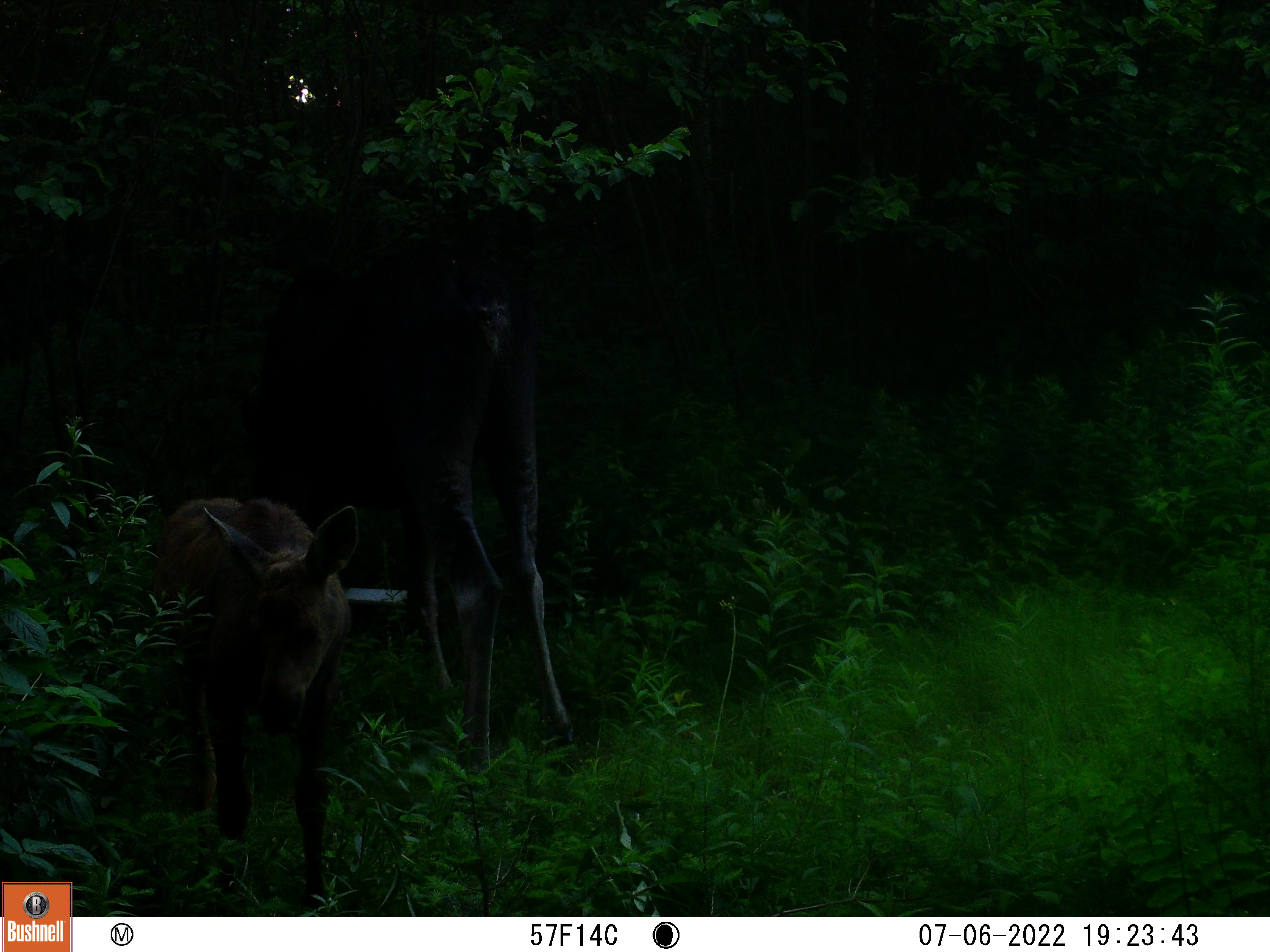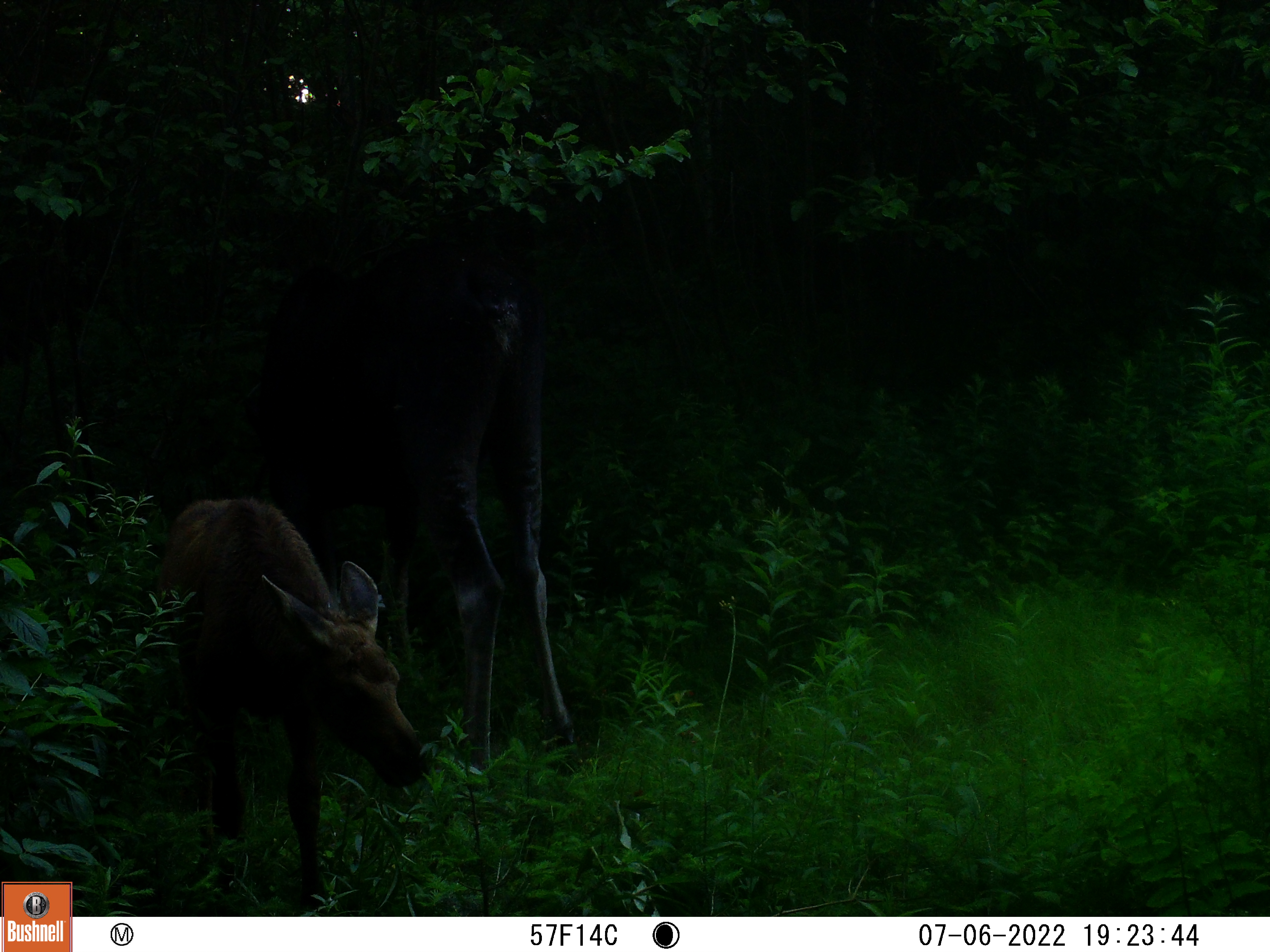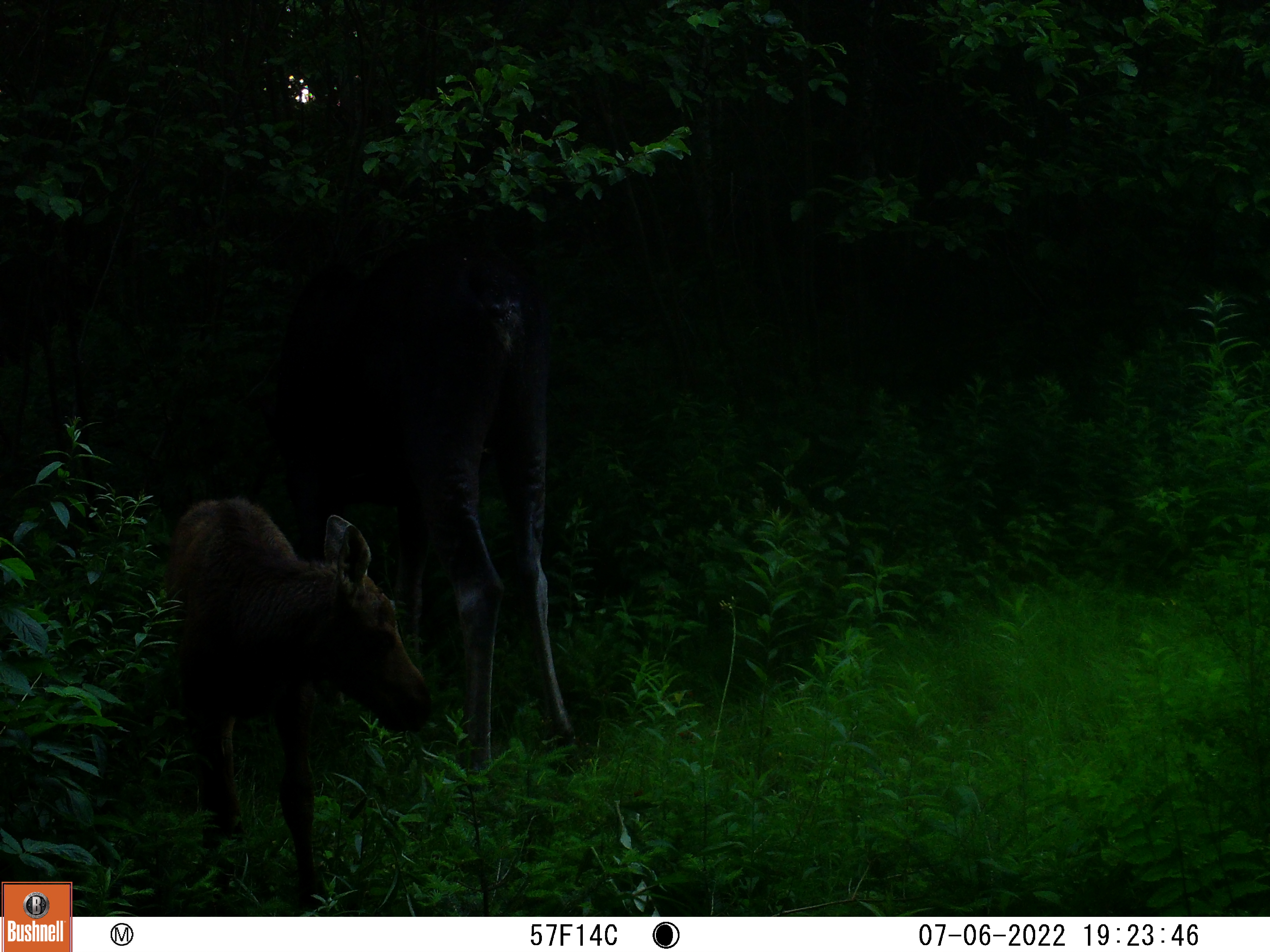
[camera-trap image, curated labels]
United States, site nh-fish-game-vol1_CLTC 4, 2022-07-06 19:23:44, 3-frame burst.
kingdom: Animalia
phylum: Chordata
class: Mammalia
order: Artiodactyla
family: Cervidae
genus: Alces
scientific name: Alces alces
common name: moose